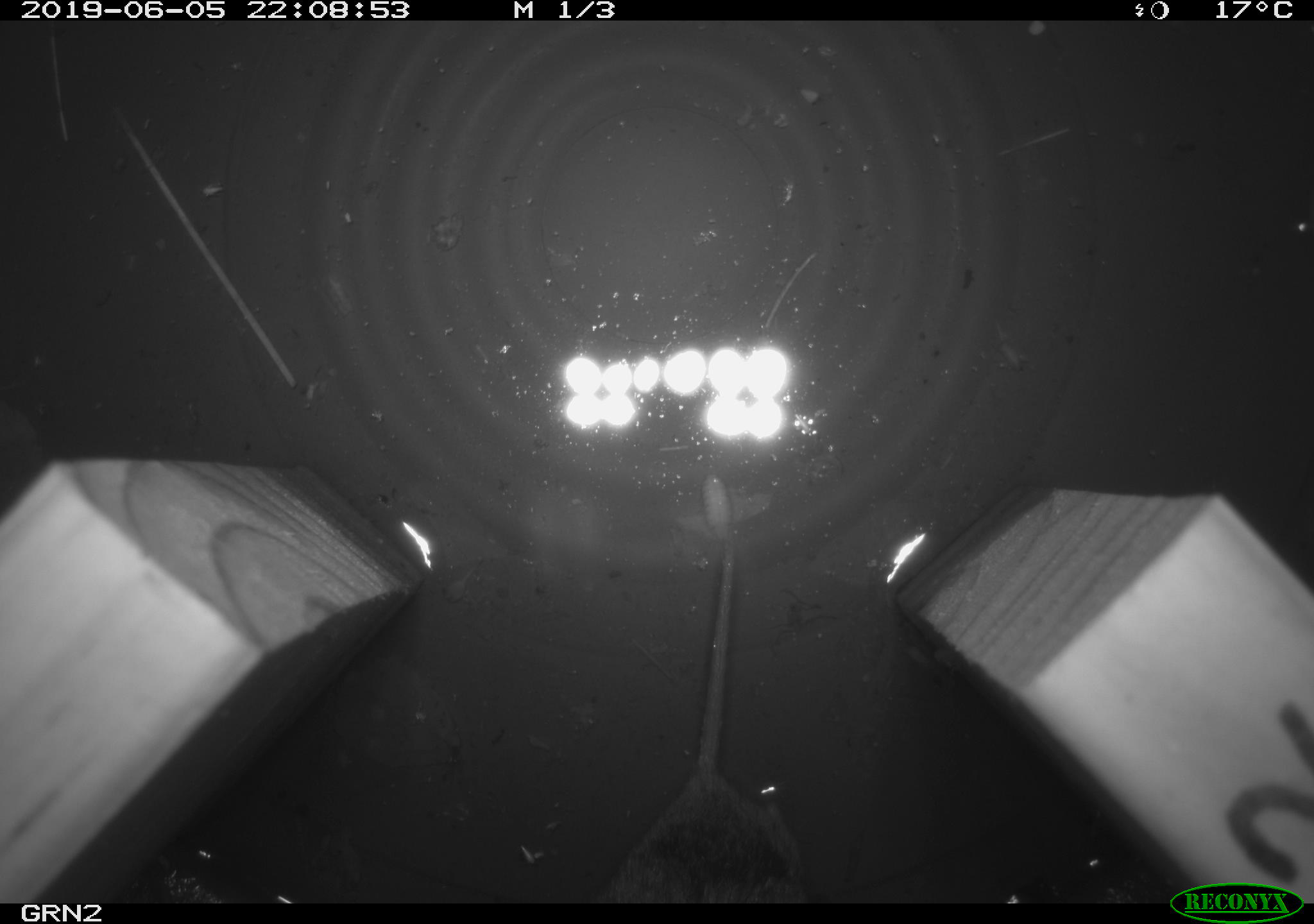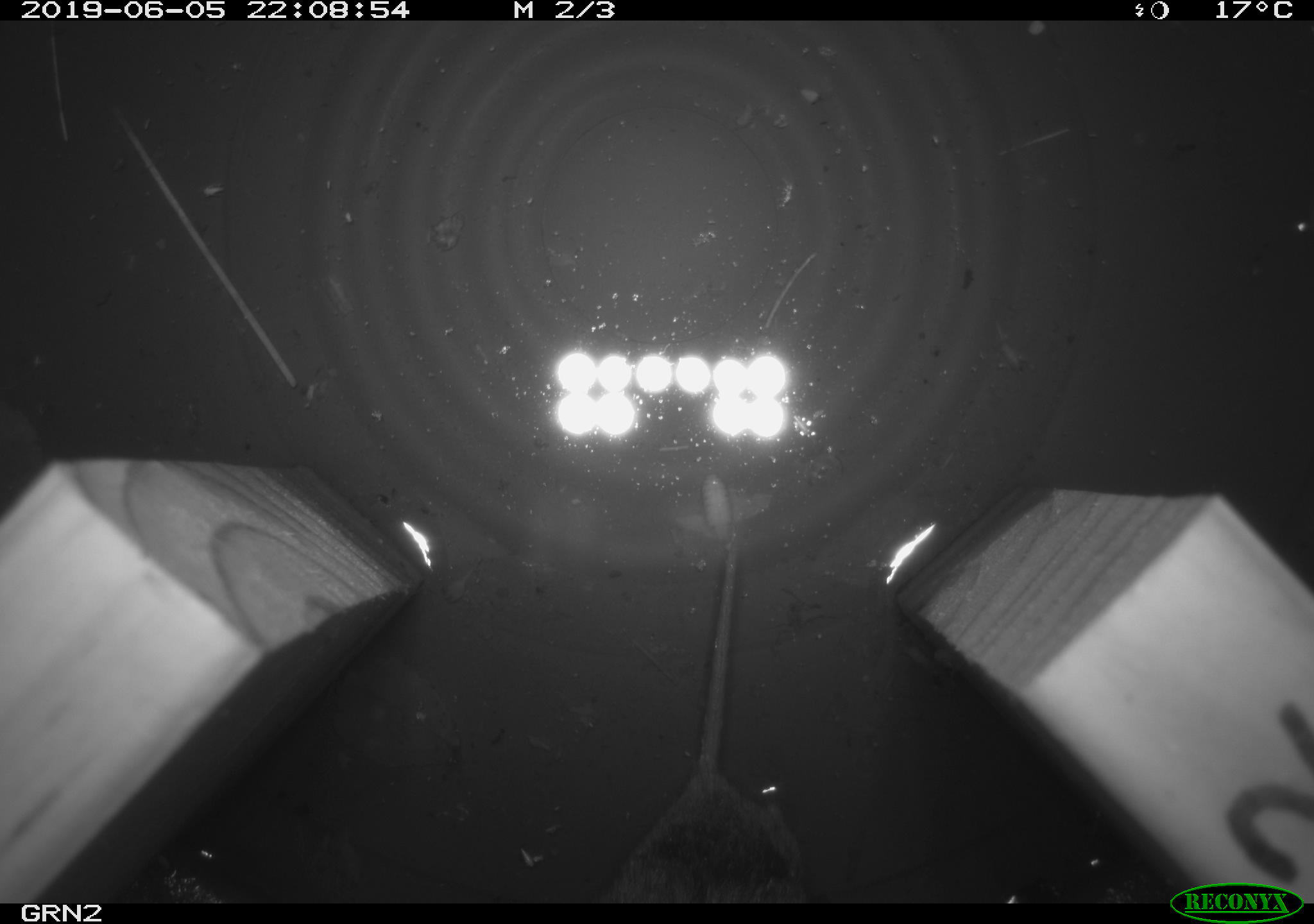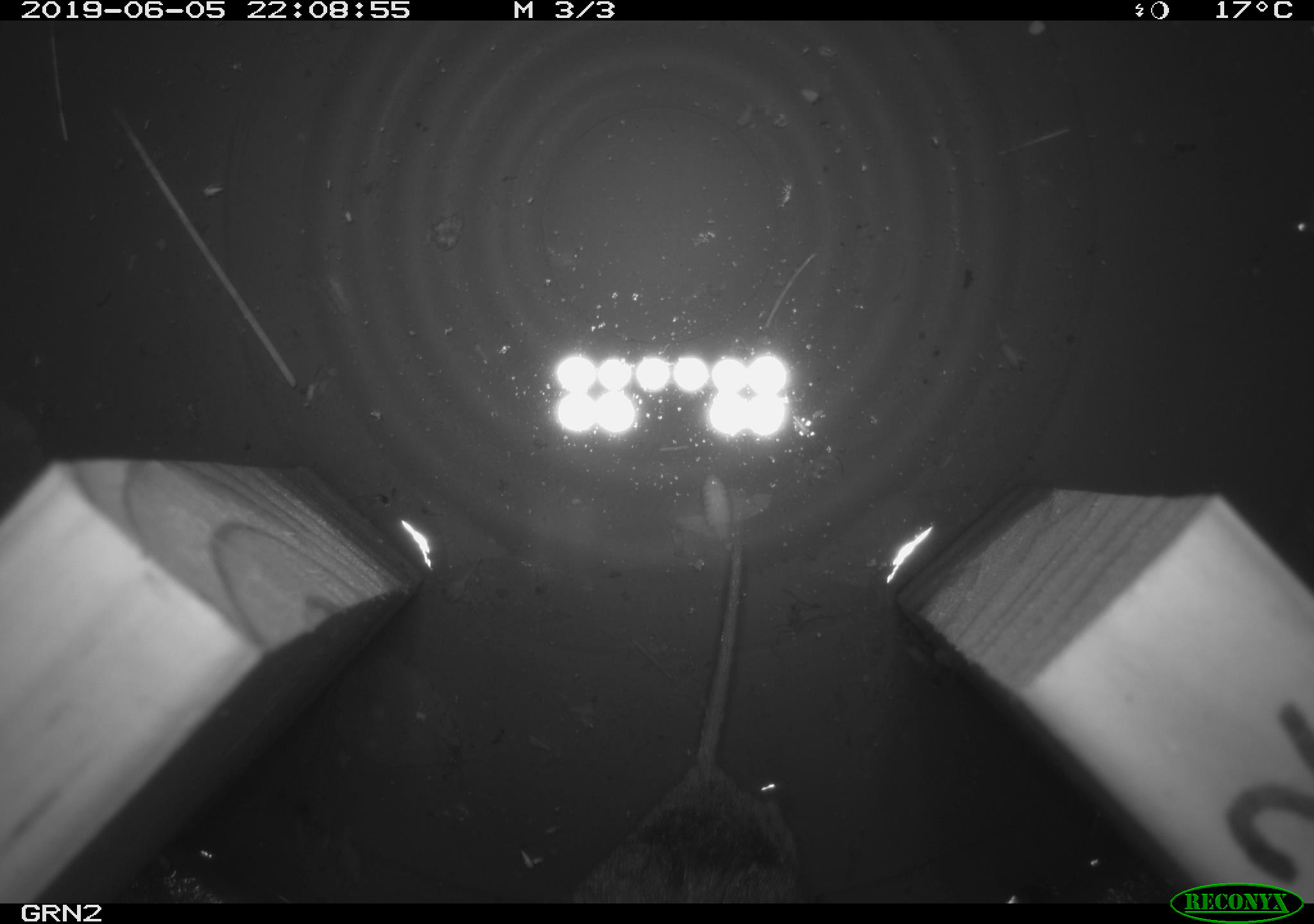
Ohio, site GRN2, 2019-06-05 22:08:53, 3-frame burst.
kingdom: Animalia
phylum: Chordata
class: Mammalia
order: Rodentia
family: Cricetidae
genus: Microtus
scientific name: Microtus pennsylvanicus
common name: meadow vole